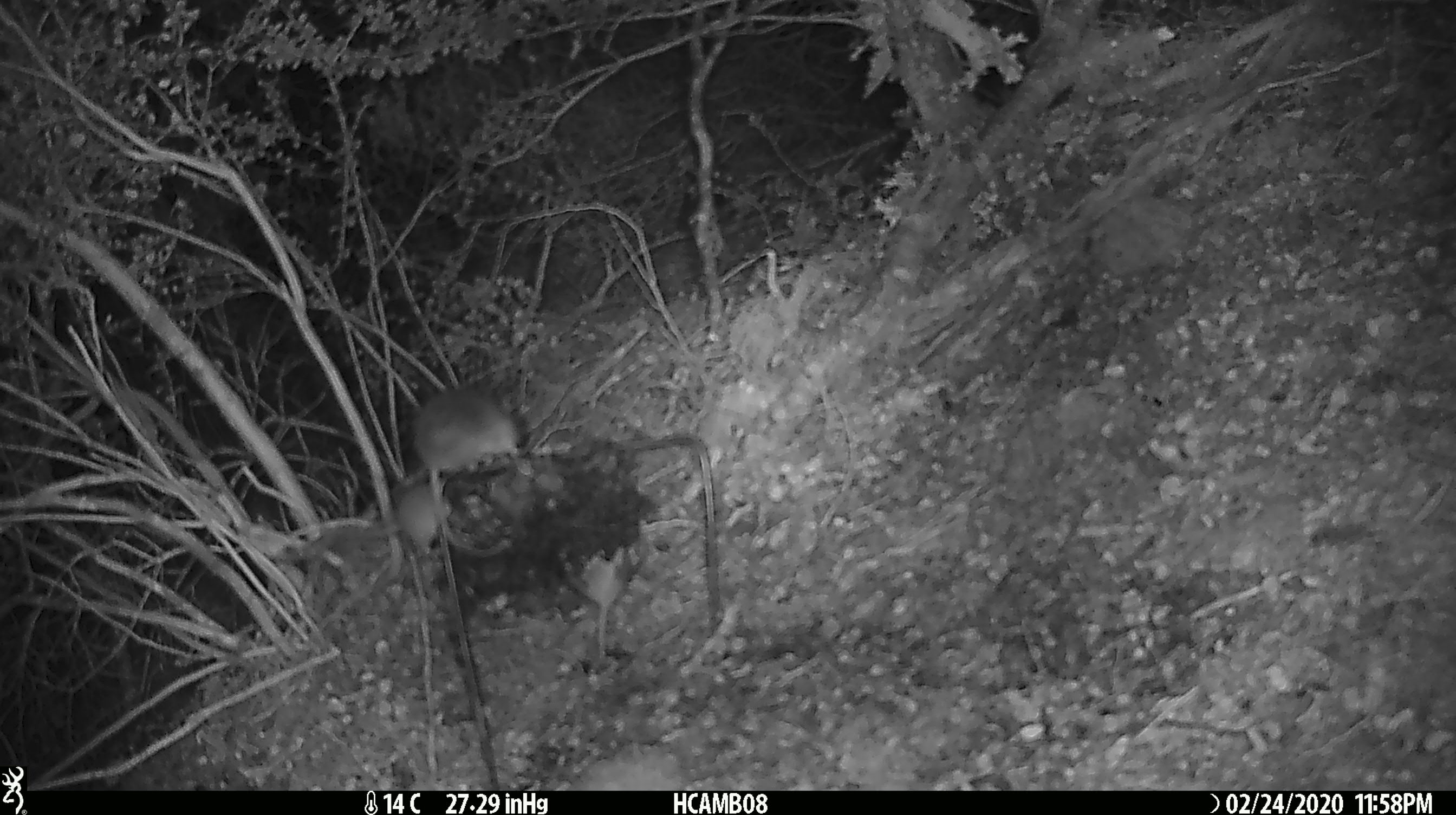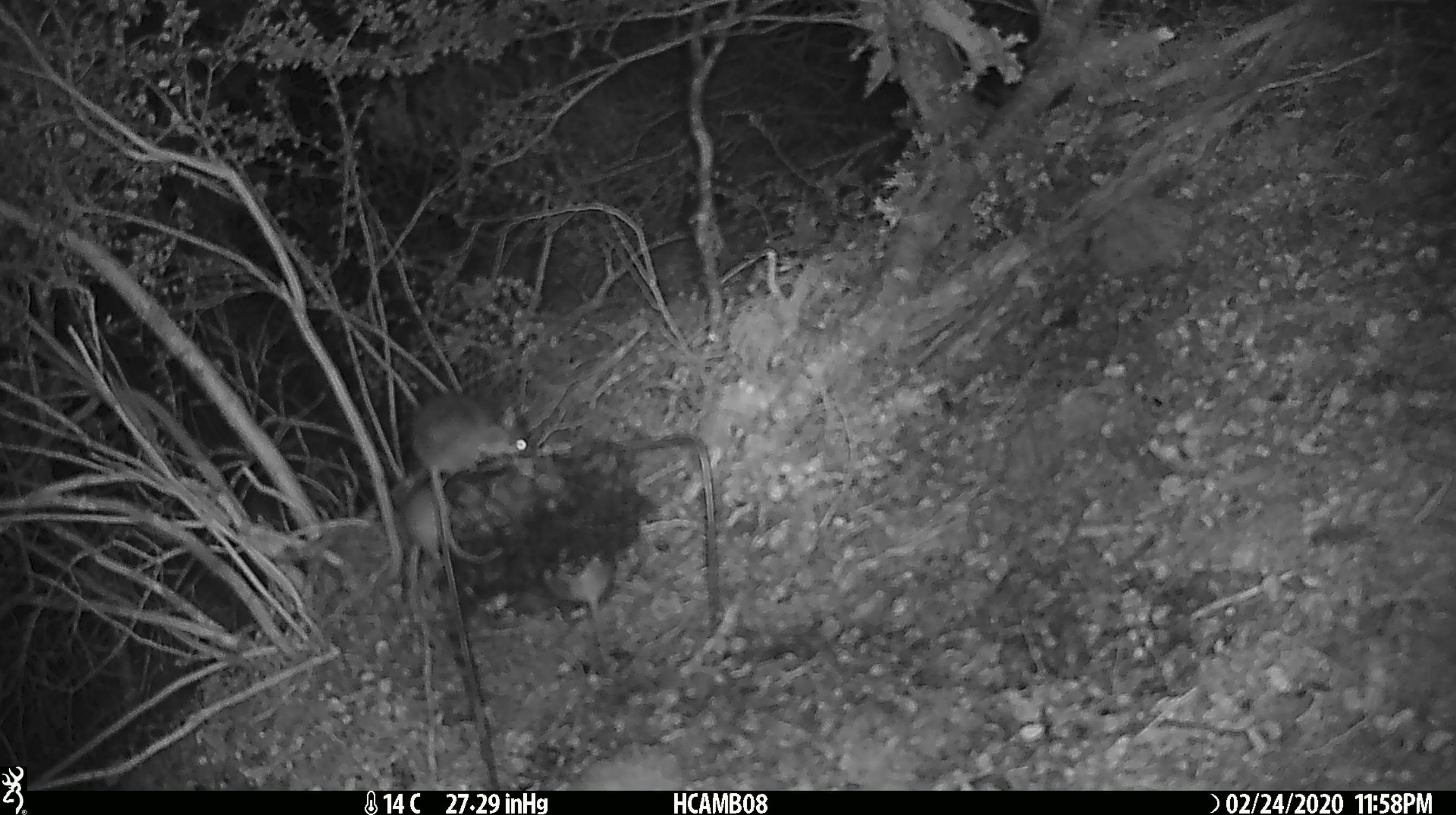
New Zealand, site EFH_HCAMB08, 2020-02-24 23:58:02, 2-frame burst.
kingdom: Animalia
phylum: Chordata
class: Mammalia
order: Rodentia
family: Muridae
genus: Mus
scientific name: Mus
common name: mouse